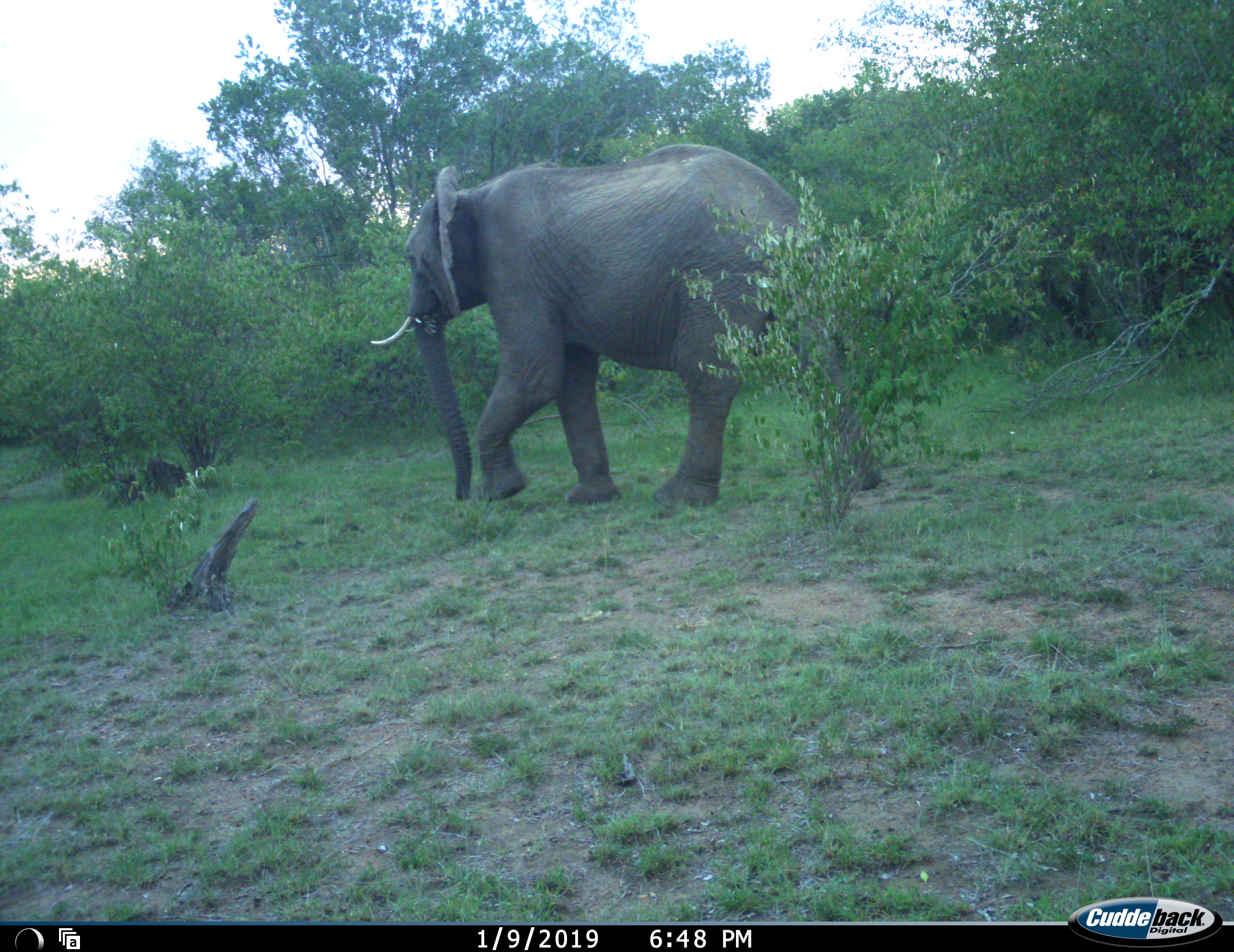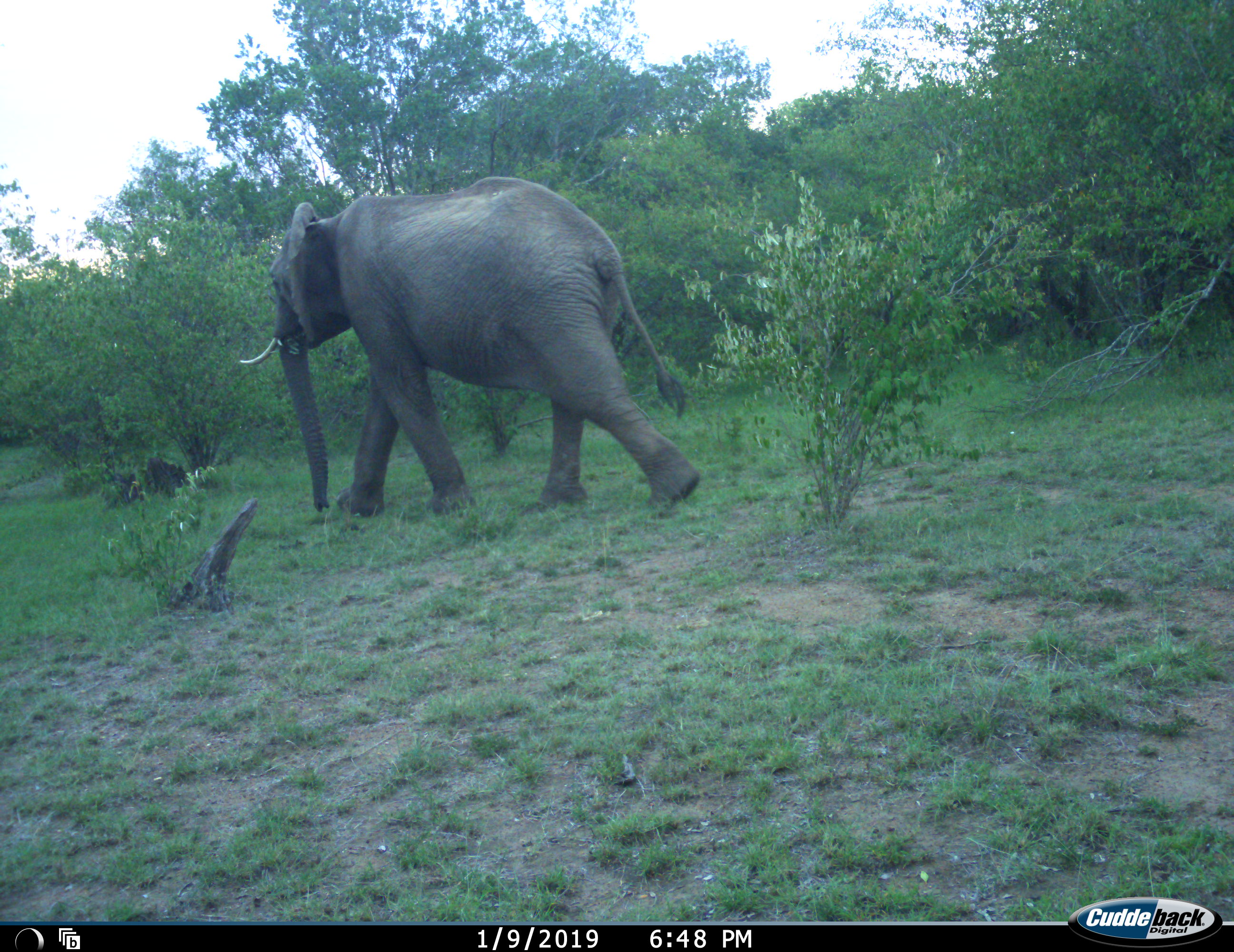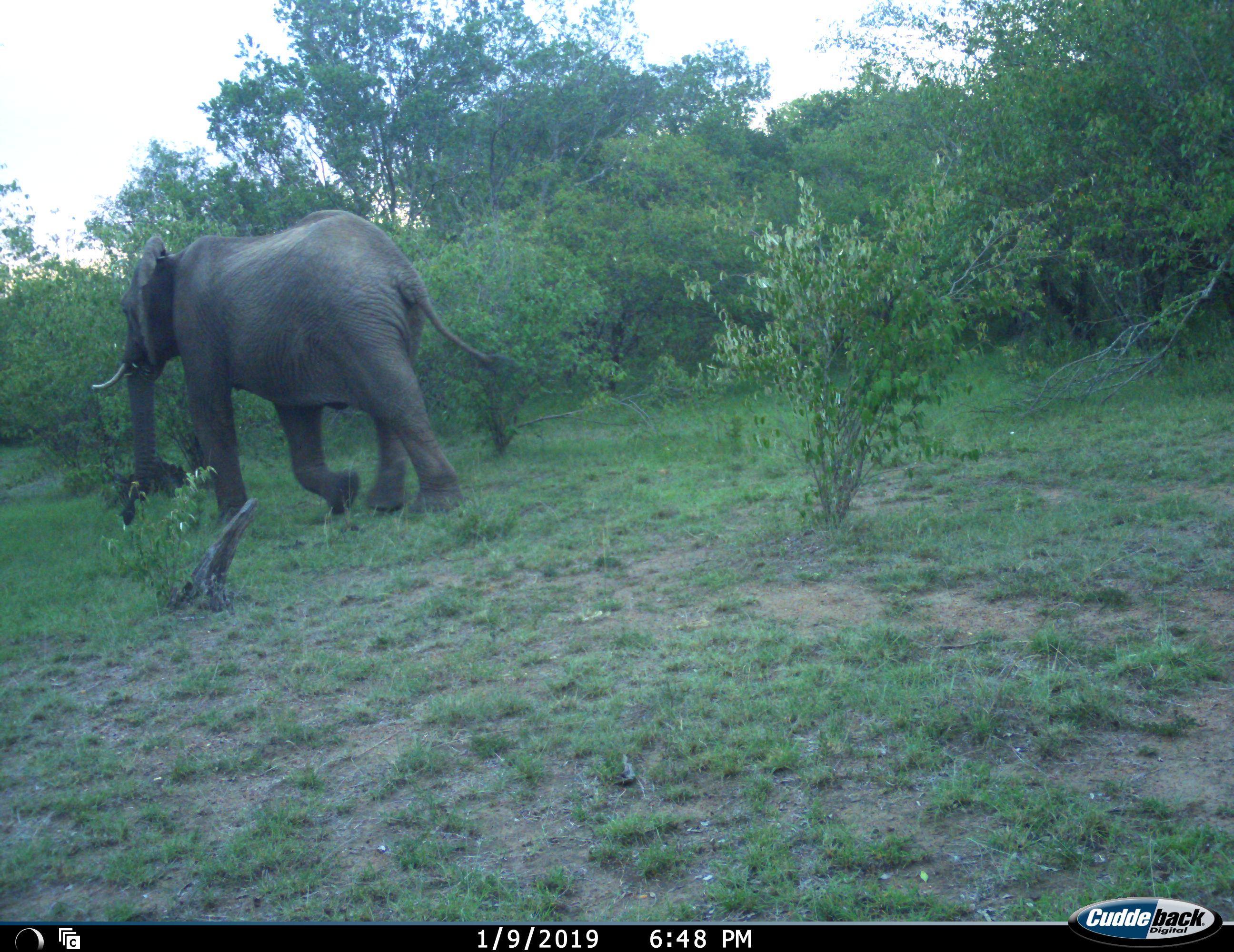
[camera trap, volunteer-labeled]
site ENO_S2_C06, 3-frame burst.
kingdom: Animalia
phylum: Chordata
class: Mammalia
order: Proboscidea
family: Elephantidae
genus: Loxodonta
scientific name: Loxodonta africana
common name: african bush elephant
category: elephant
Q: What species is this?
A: Elephant (african bush elephant) (Loxodonta africana).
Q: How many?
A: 1.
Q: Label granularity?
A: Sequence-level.